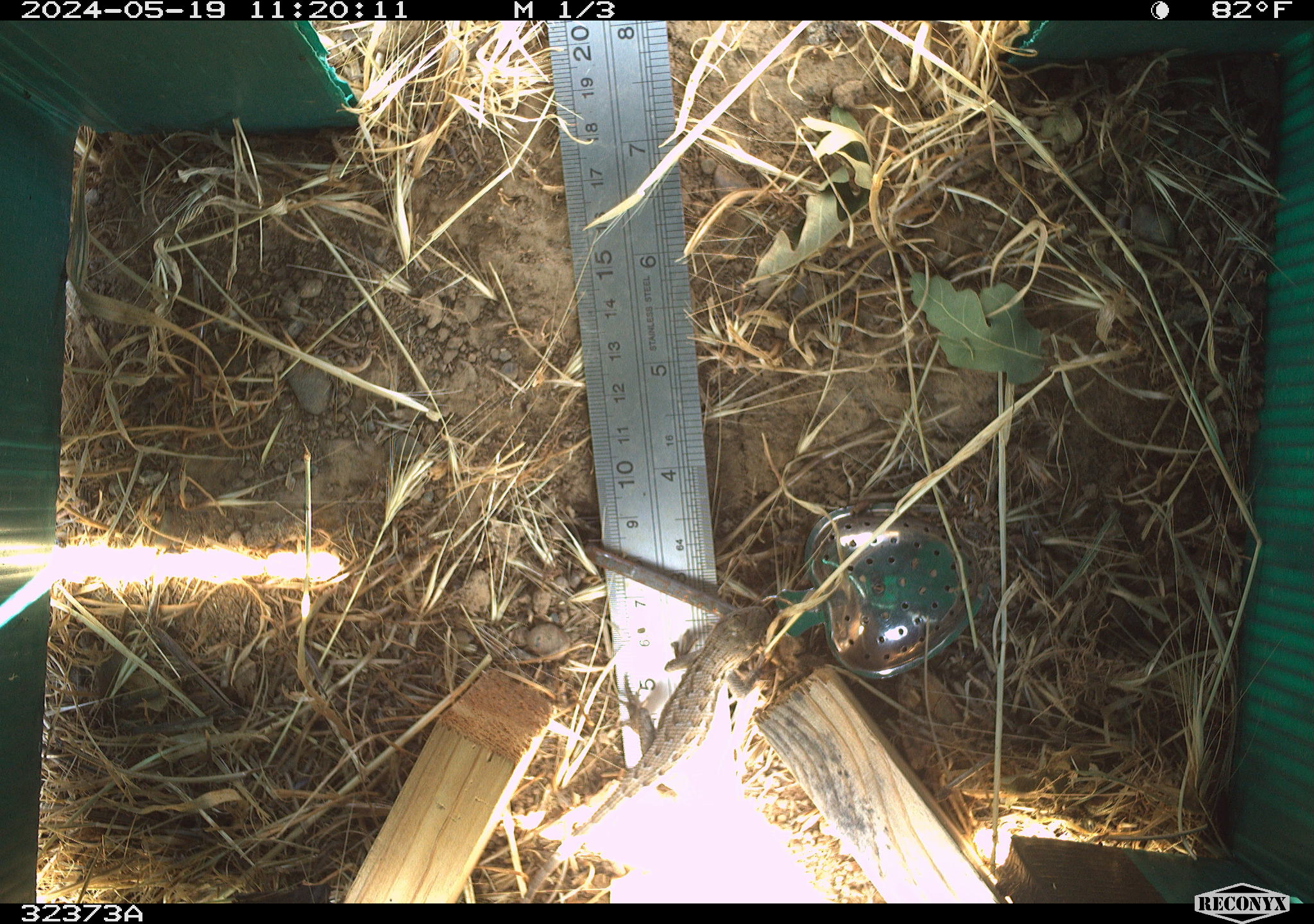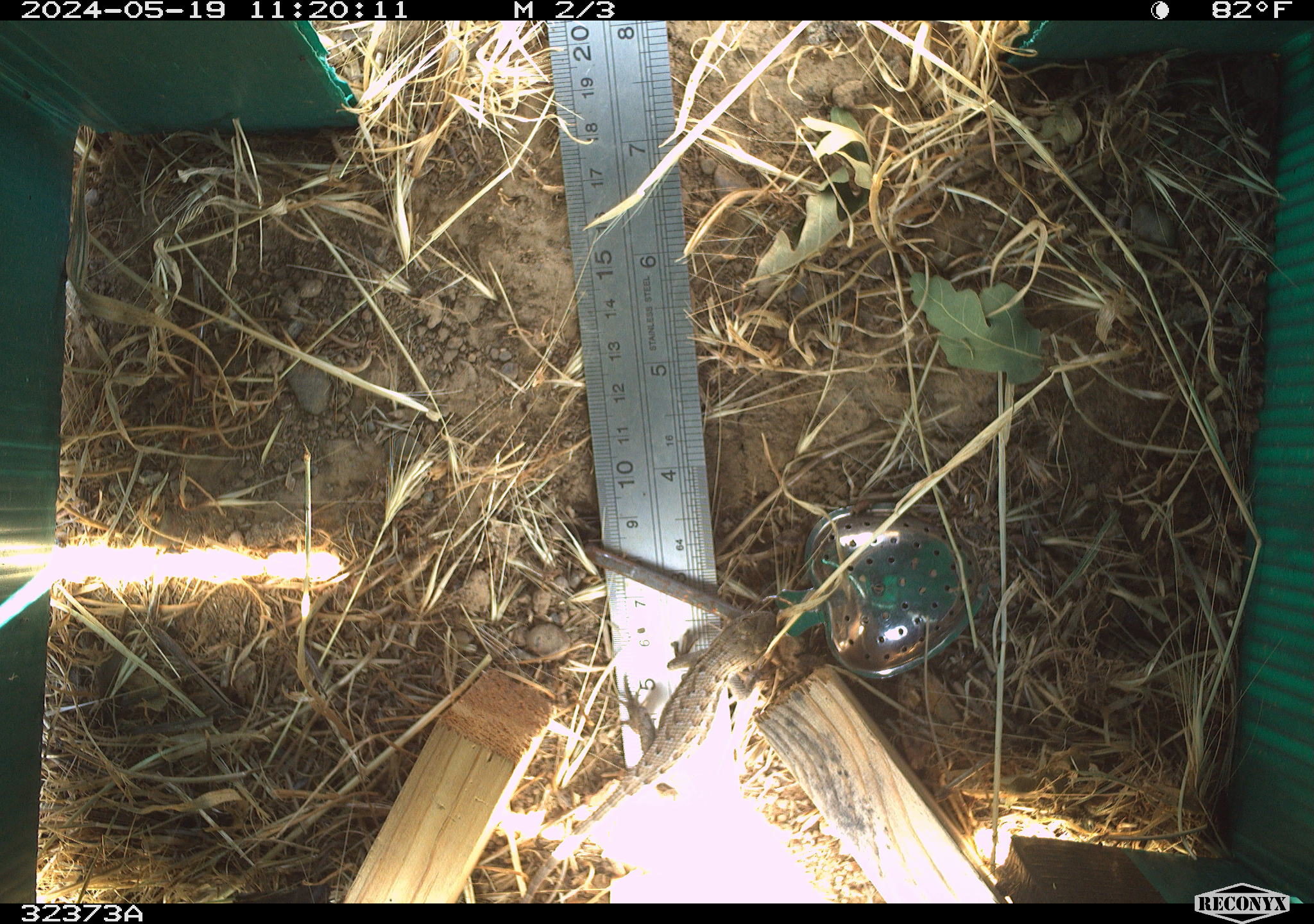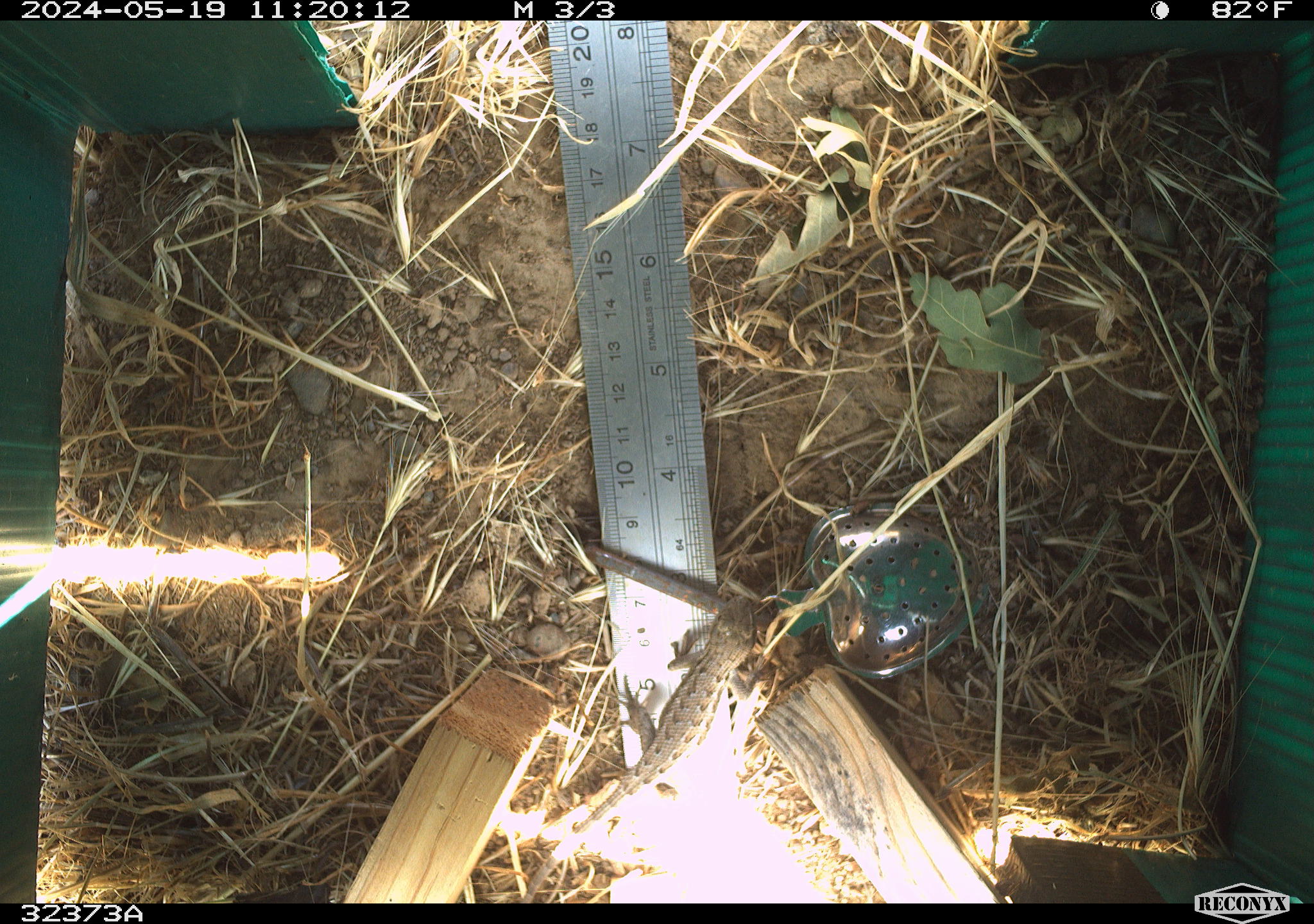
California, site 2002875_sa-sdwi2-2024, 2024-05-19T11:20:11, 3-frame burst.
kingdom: Animalia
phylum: Chordata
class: Reptilia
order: Squamata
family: Phrynosomatidae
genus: Sceloporus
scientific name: Sceloporus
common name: spiny lizards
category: sceloporus species